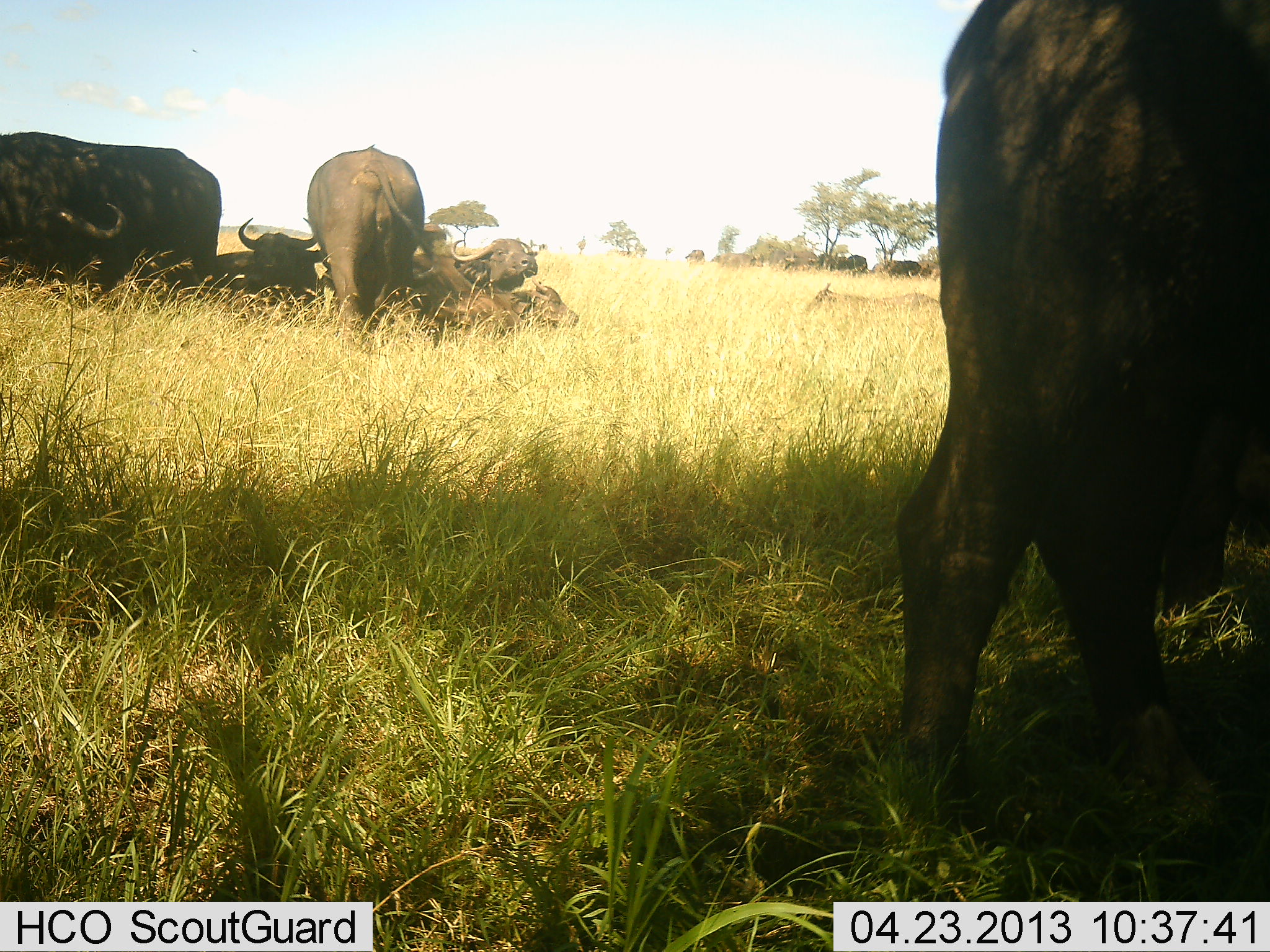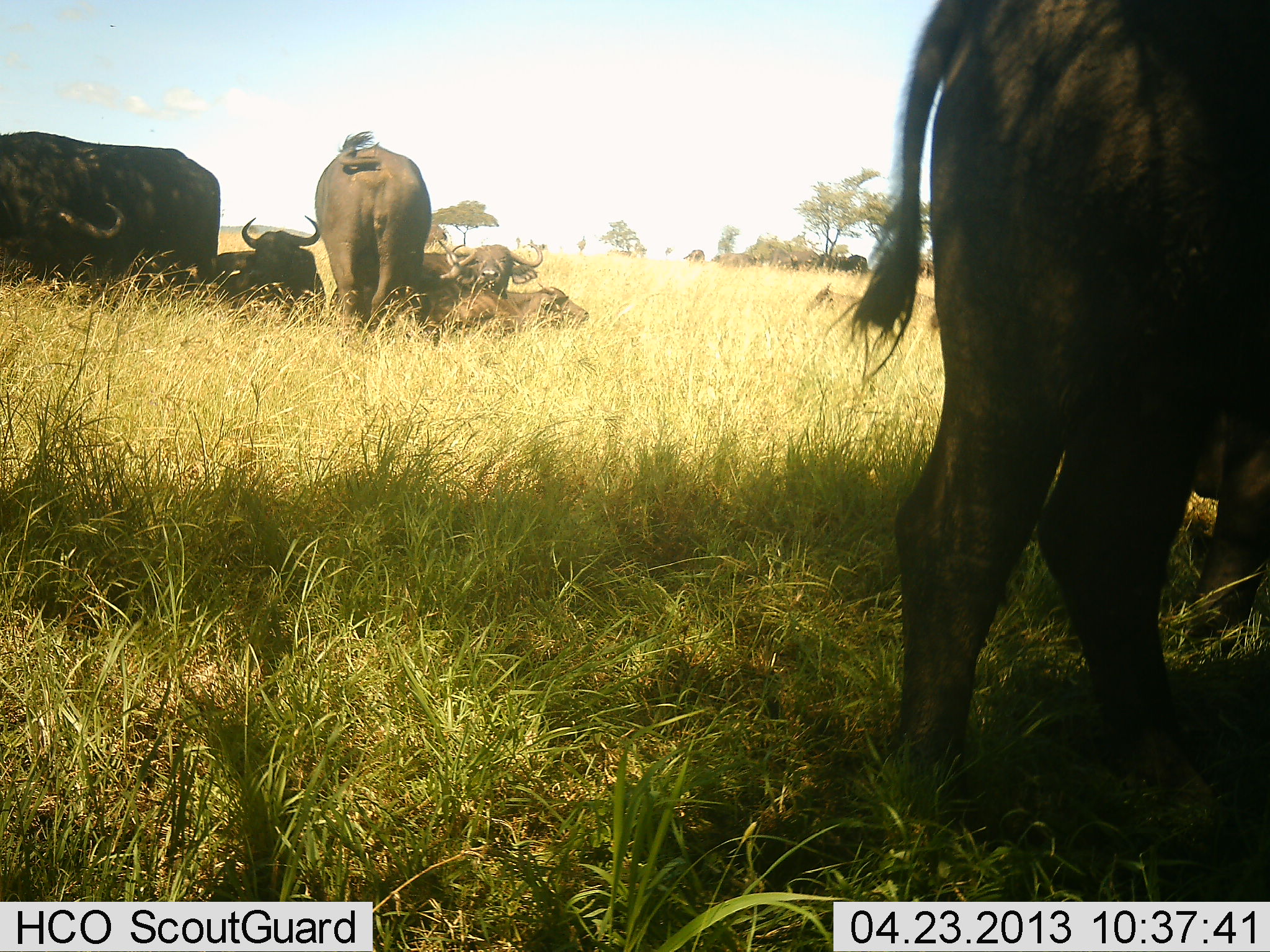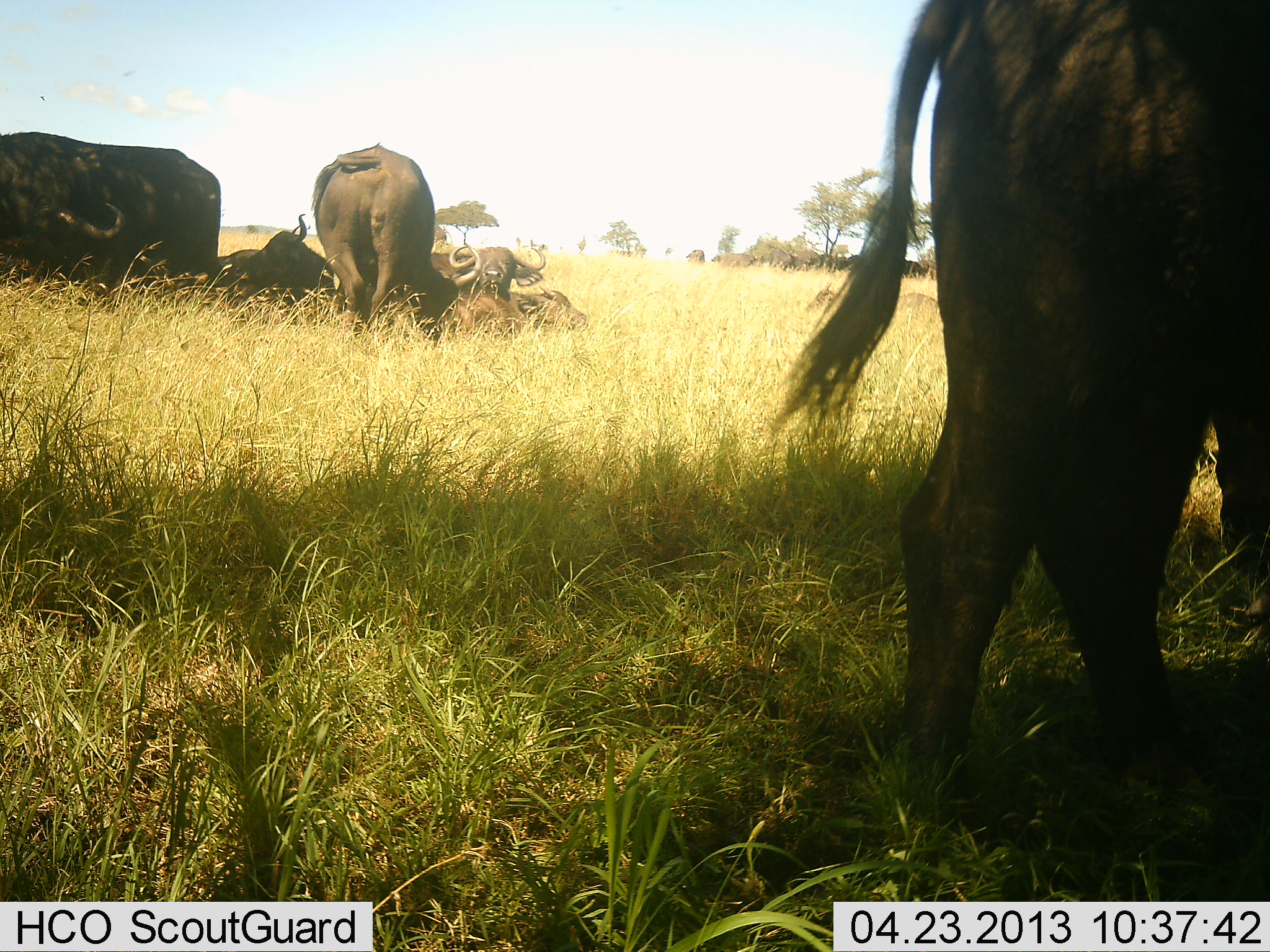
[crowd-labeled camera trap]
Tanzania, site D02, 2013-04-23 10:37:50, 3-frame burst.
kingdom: Animalia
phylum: Chordata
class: Mammalia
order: Artiodactyla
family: Bovidae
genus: Syncerus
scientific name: Syncerus caffer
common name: cape buffalo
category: buffalo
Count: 9.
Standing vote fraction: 80%.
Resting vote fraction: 100%.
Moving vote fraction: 0%.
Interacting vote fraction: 10%.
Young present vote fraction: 20%.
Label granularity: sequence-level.